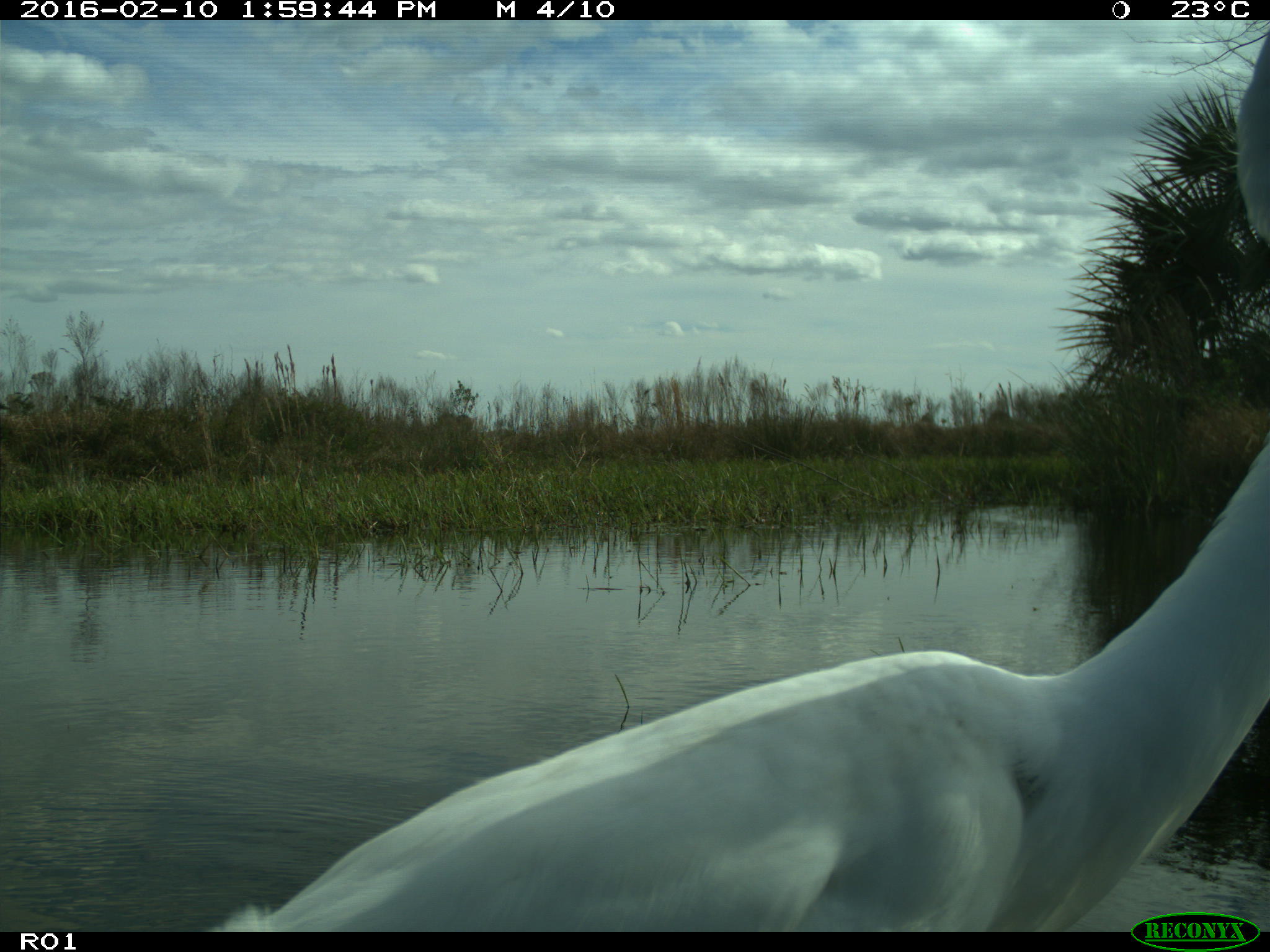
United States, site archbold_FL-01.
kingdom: Animalia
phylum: Chordata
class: Aves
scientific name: Aves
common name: birds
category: unidentified bird